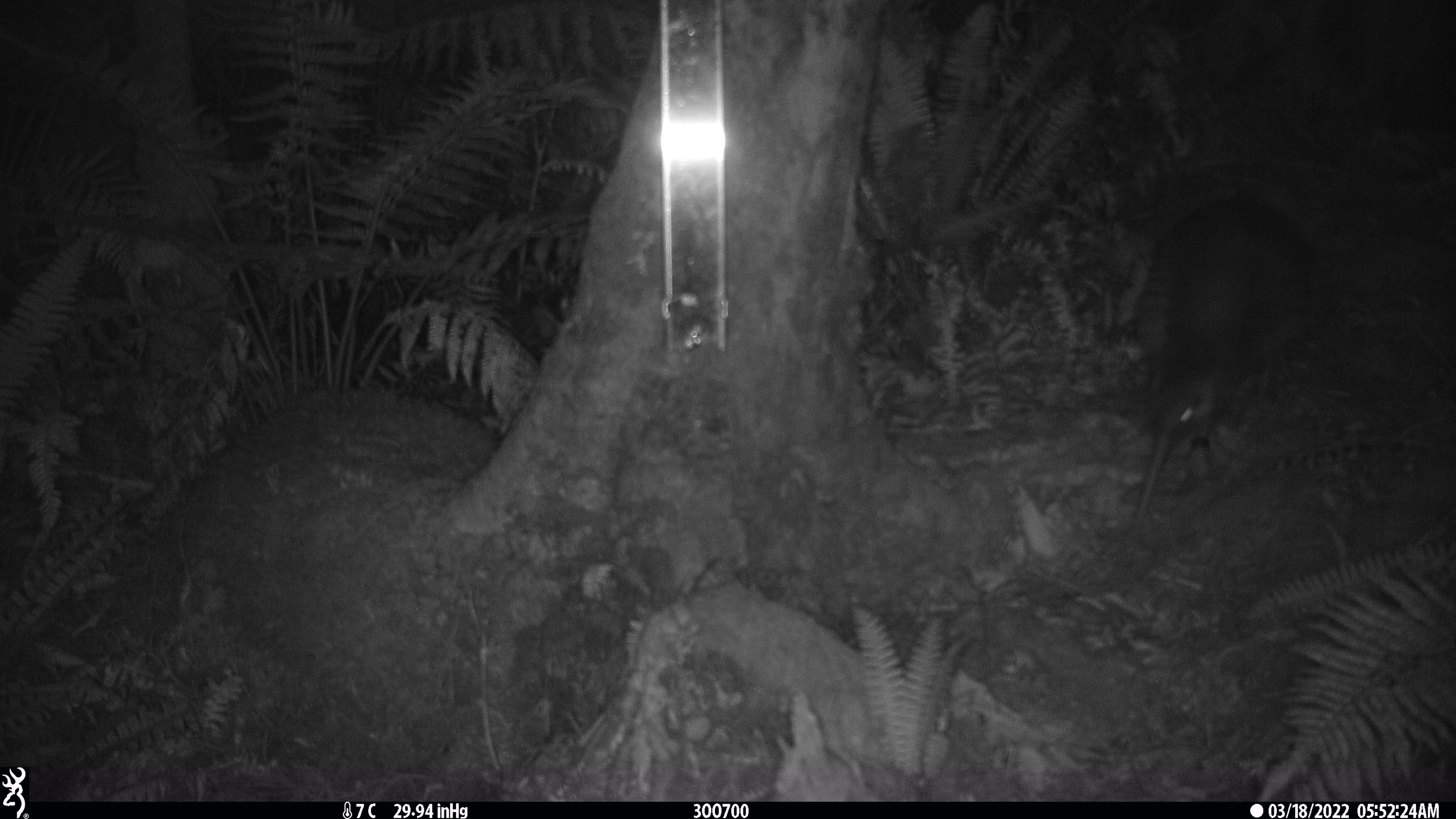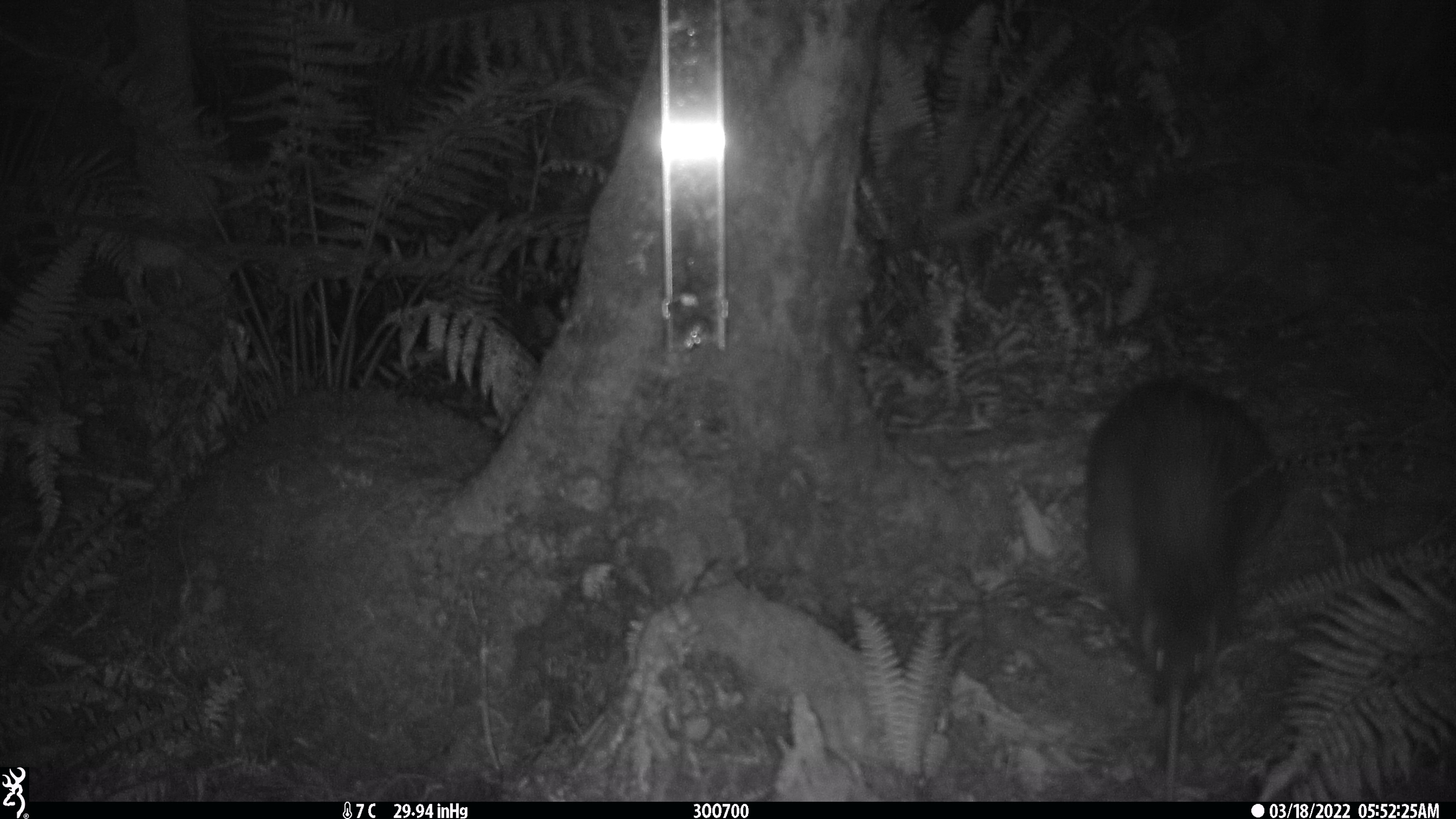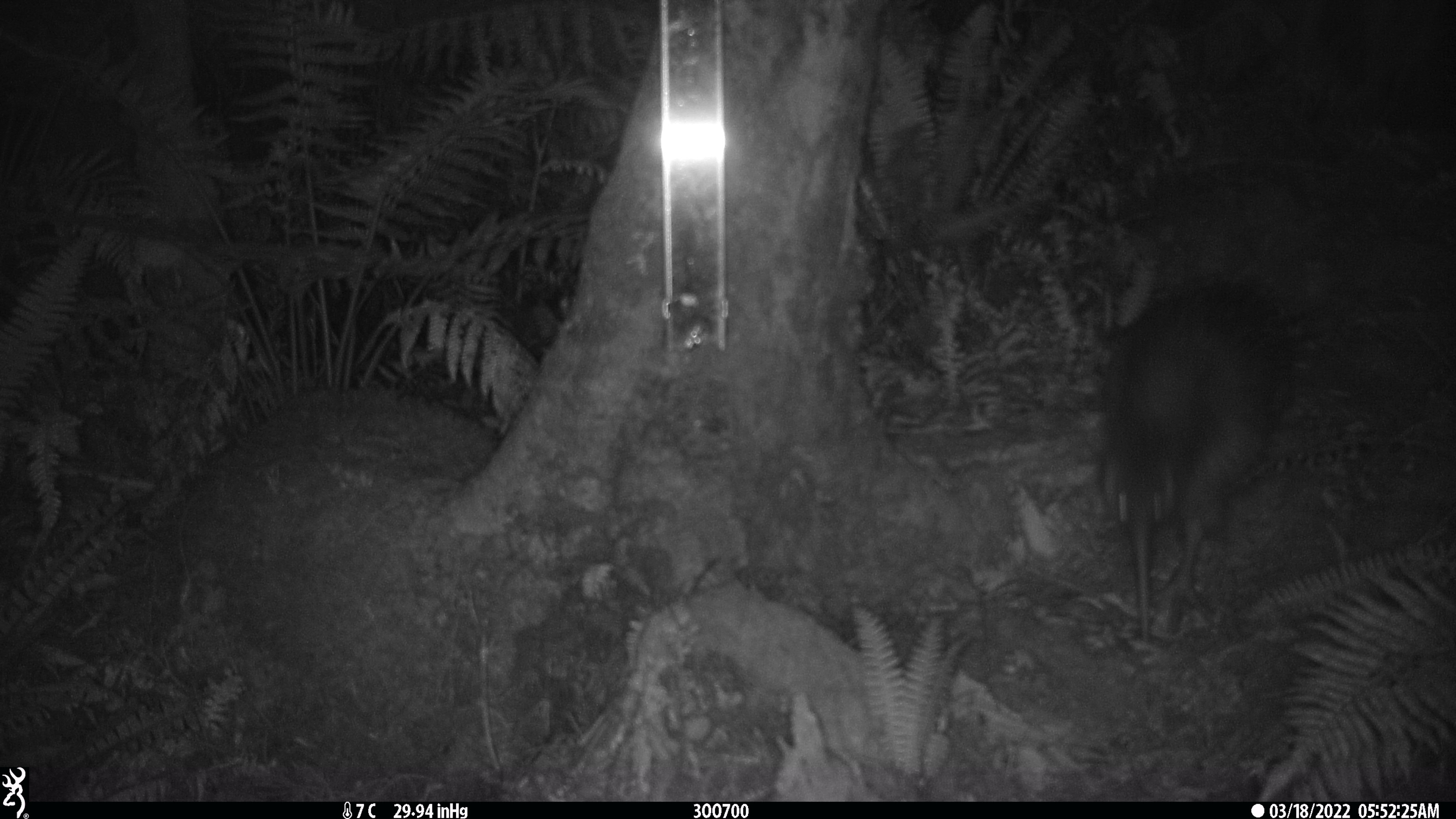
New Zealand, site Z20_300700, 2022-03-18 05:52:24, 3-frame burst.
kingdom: Animalia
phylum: Chordata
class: Aves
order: Apterygiformes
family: Apterygidae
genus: Apteryx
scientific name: Apteryx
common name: kiwi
Kiwi (Apteryx).